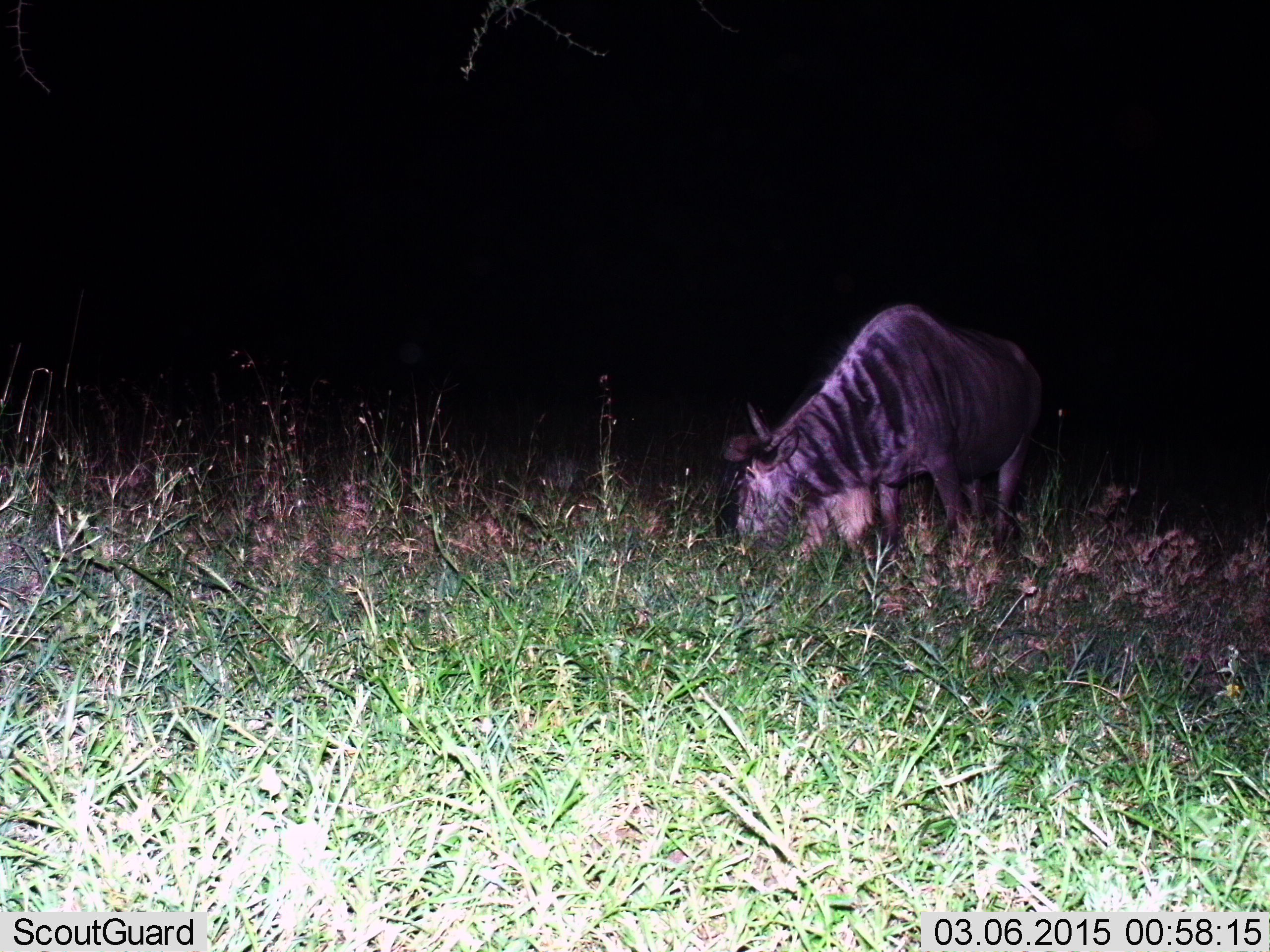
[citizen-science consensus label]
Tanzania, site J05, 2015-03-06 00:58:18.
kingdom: Animalia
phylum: Chordata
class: Mammalia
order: Artiodactyla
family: Bovidae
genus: Connochaetes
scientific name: Connochaetes taurinus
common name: blue wildebeest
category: wildebeest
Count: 1.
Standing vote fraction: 20%.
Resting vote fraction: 0%.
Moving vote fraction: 0%.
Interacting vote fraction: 0%.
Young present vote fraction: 0%.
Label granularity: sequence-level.